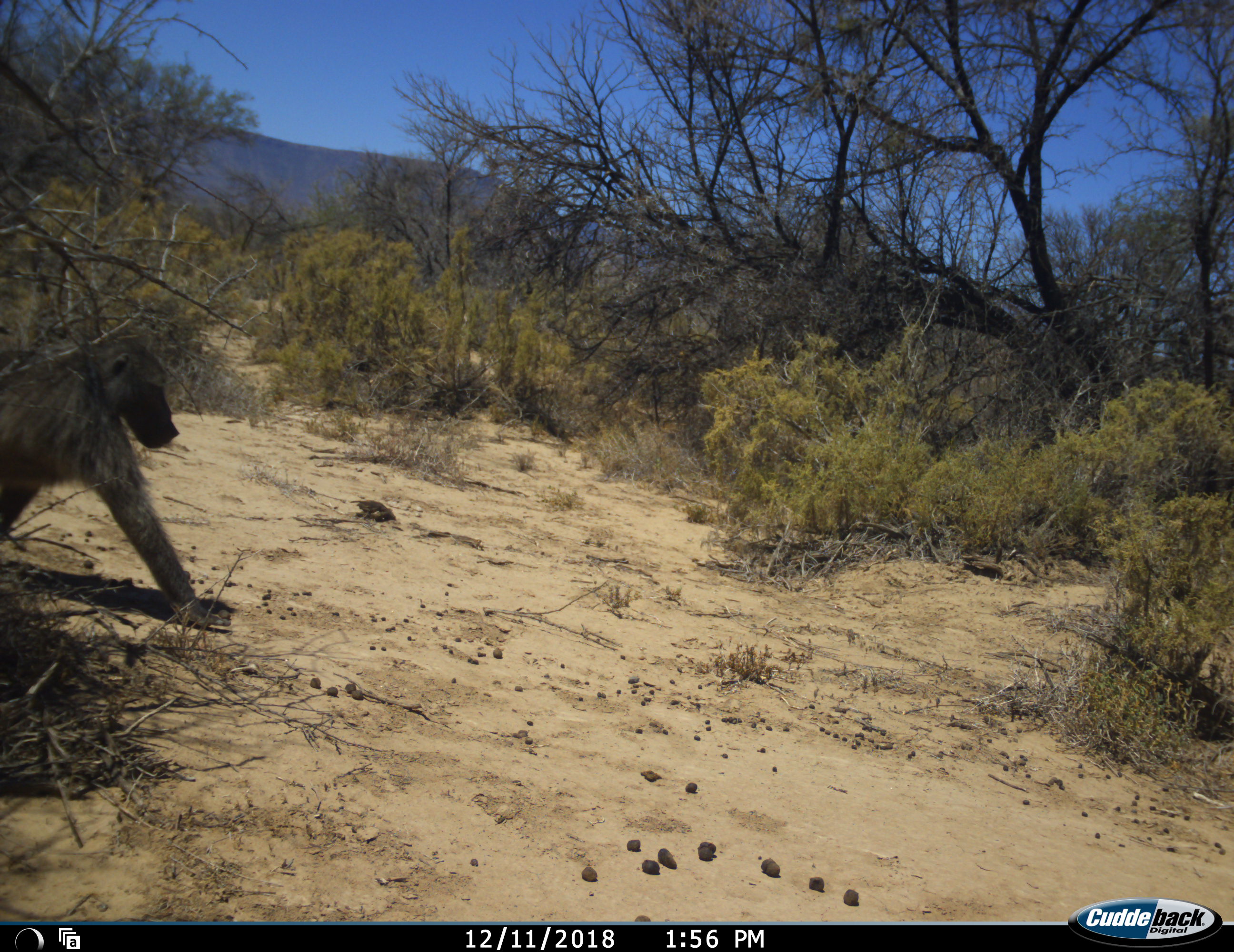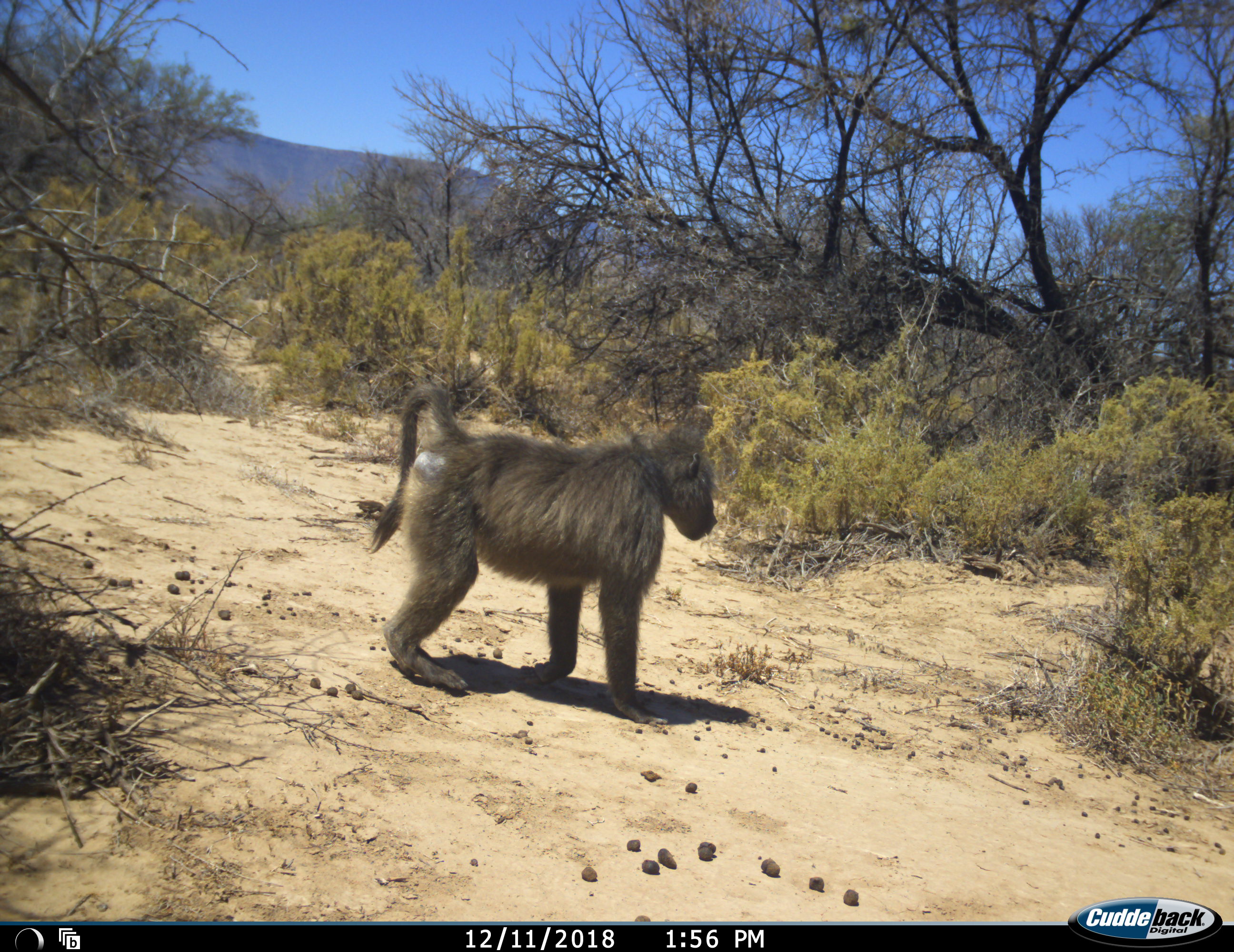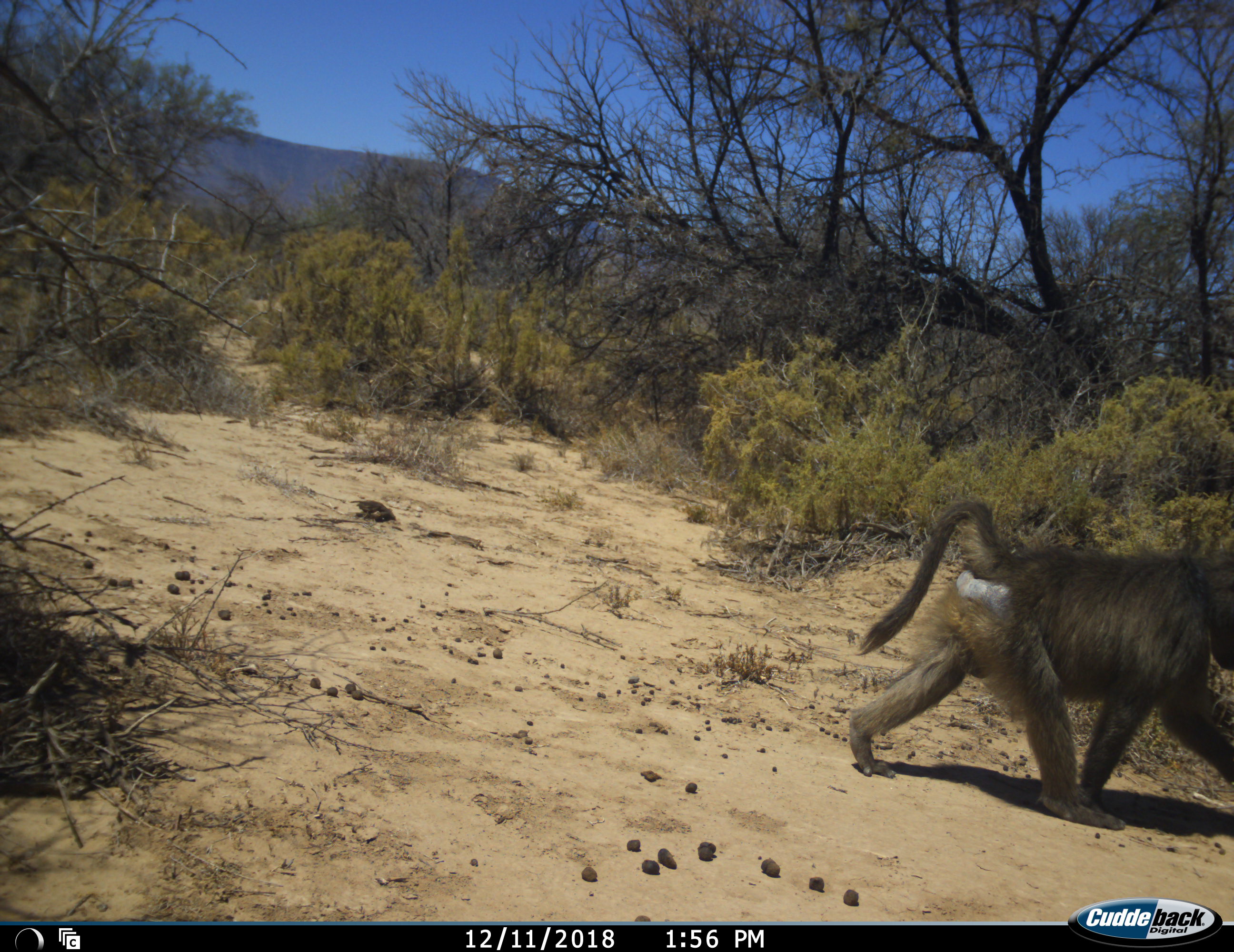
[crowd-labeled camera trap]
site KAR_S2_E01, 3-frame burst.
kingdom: Animalia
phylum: Chordata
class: Mammalia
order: Primates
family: Cercopithecidae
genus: Papio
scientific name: Papio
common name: baboon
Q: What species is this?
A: Baboon (Papio).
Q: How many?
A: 1.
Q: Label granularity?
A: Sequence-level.